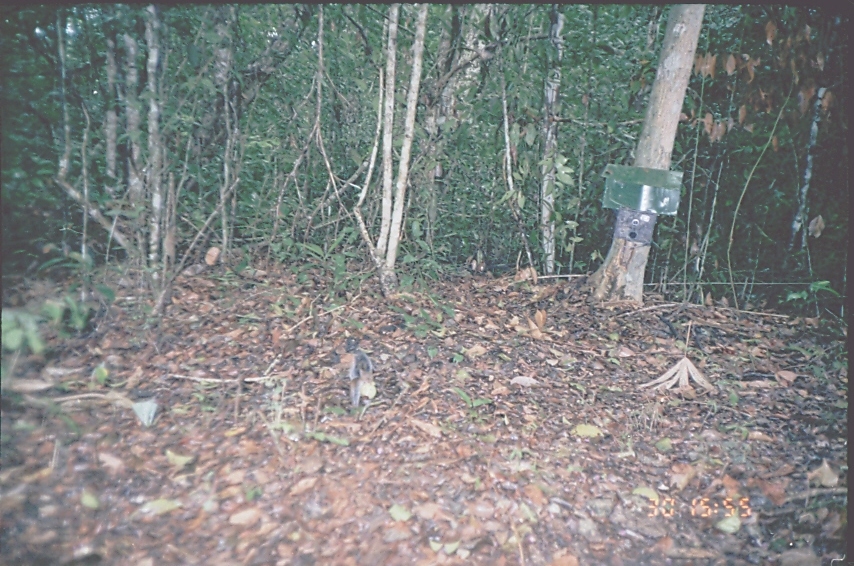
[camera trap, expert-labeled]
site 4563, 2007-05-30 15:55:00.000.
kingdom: Animalia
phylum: Chordata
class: Mammalia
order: Rodentia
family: Sciuridae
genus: Sciurus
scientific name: Sciurus deppei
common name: deppe's squirrel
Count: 1.